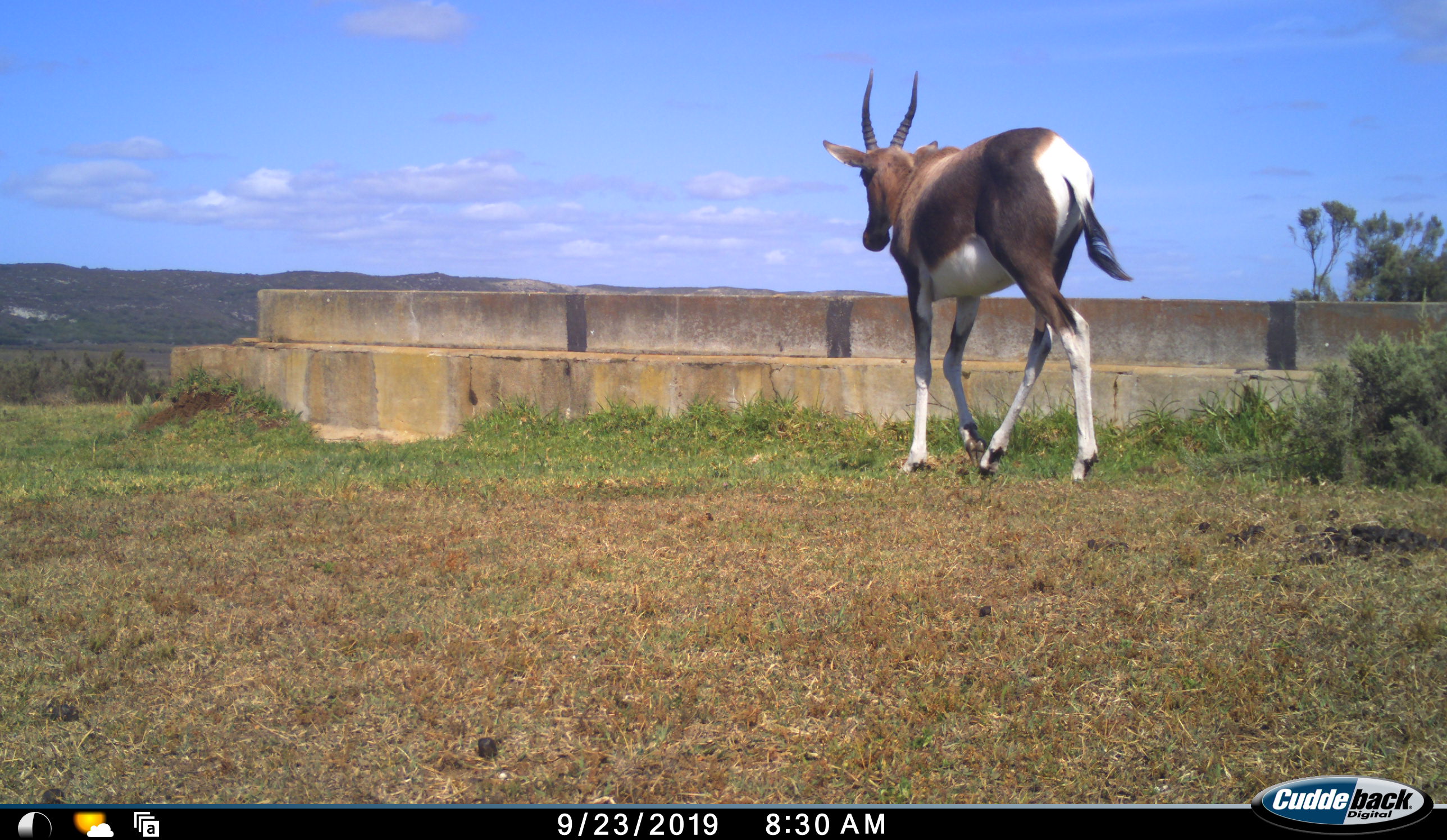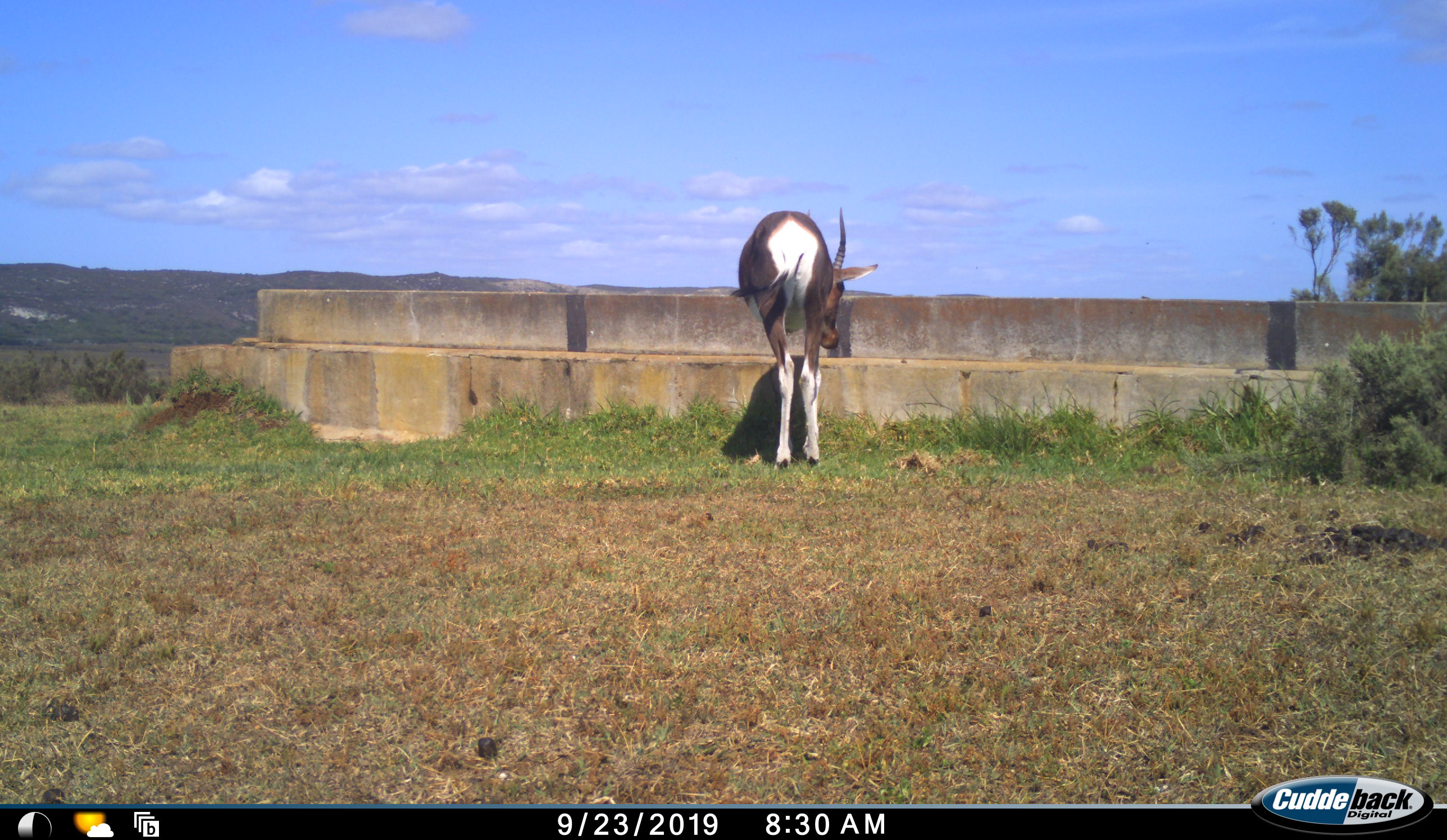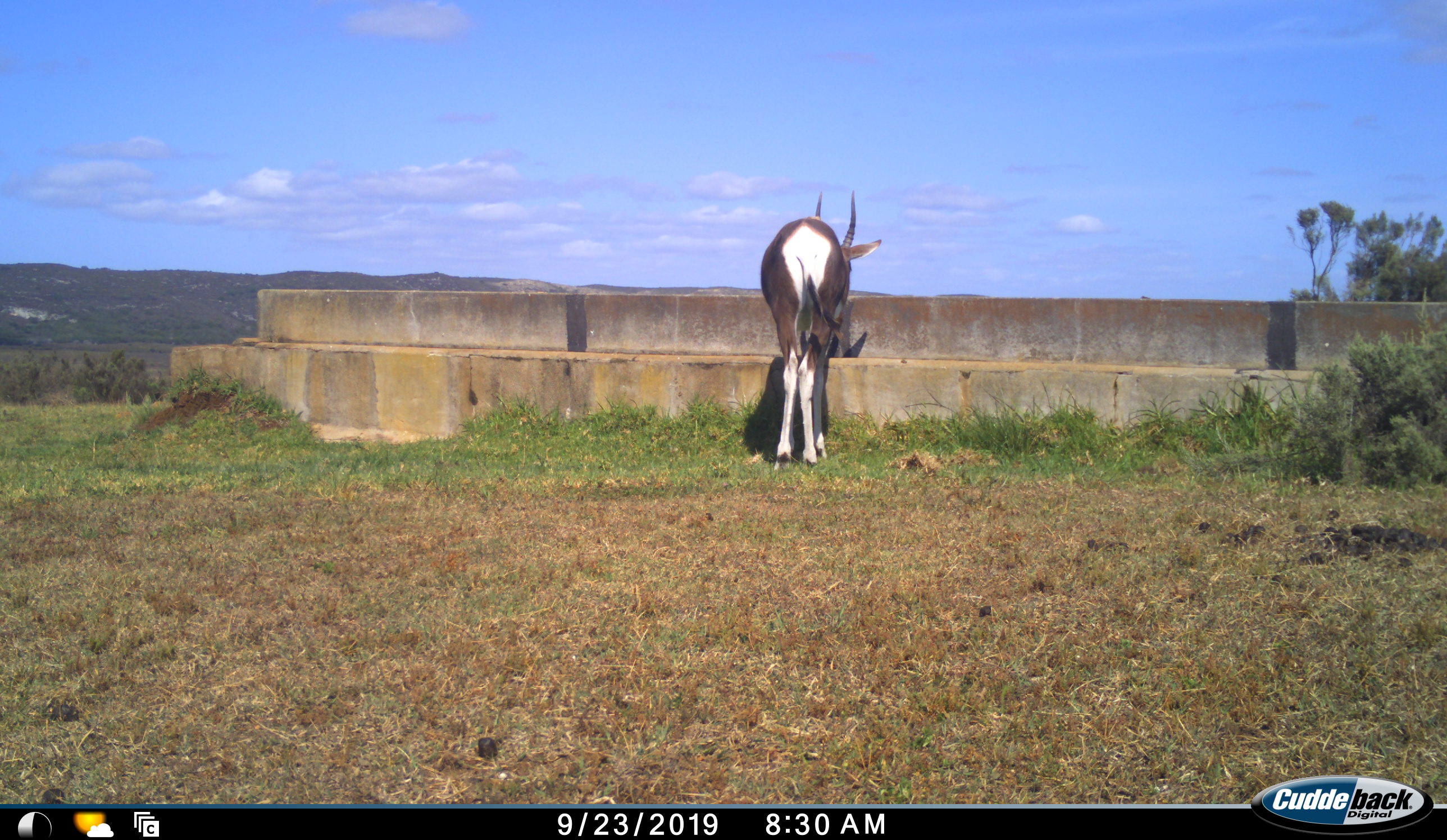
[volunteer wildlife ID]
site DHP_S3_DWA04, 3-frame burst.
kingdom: Animalia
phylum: Chordata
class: Mammalia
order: Artiodactyla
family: Bovidae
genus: Damaliscus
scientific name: Damaliscus pygargus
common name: bontebok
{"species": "bontebok (Damaliscus pygargus)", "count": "1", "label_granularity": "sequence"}